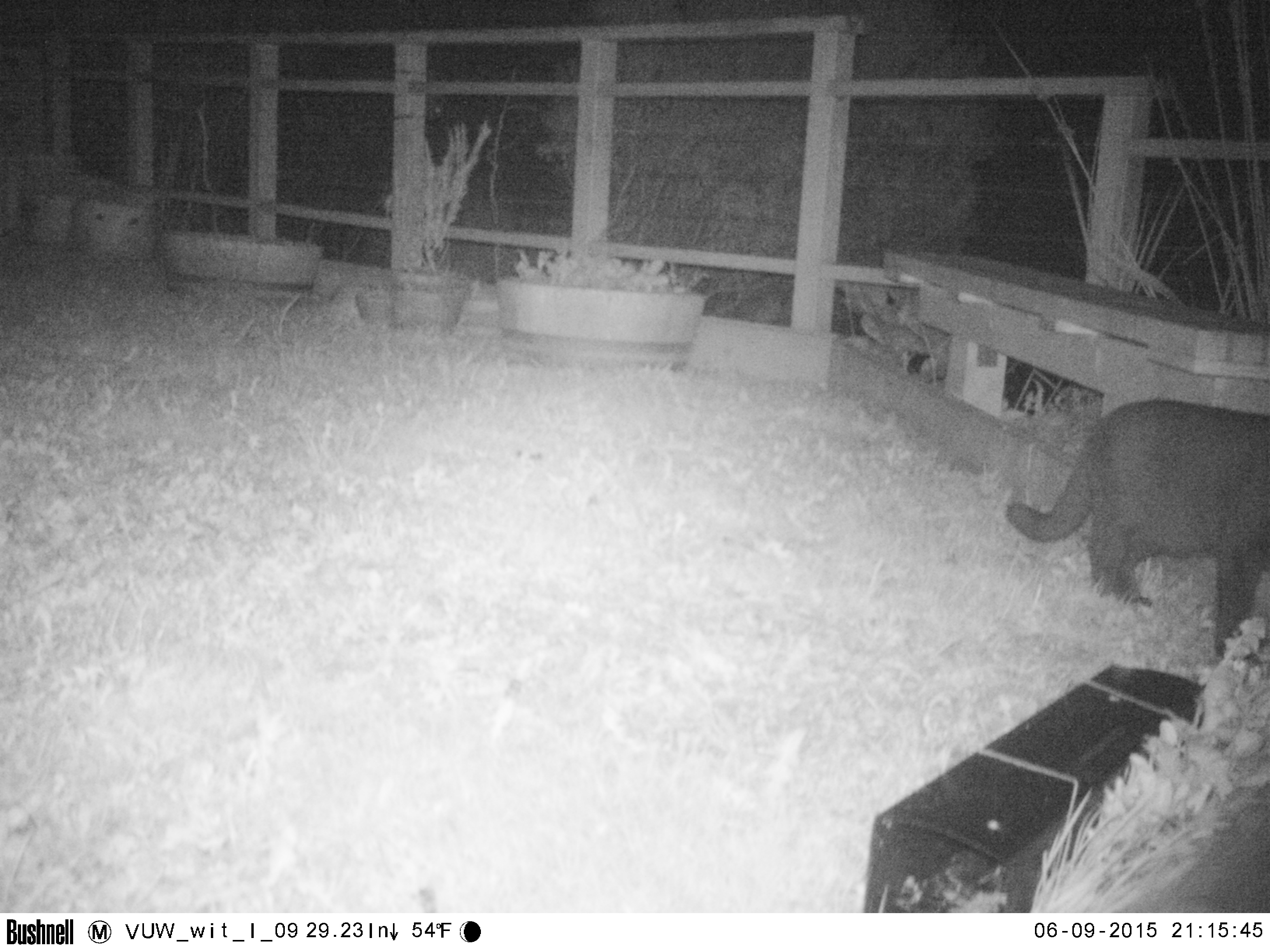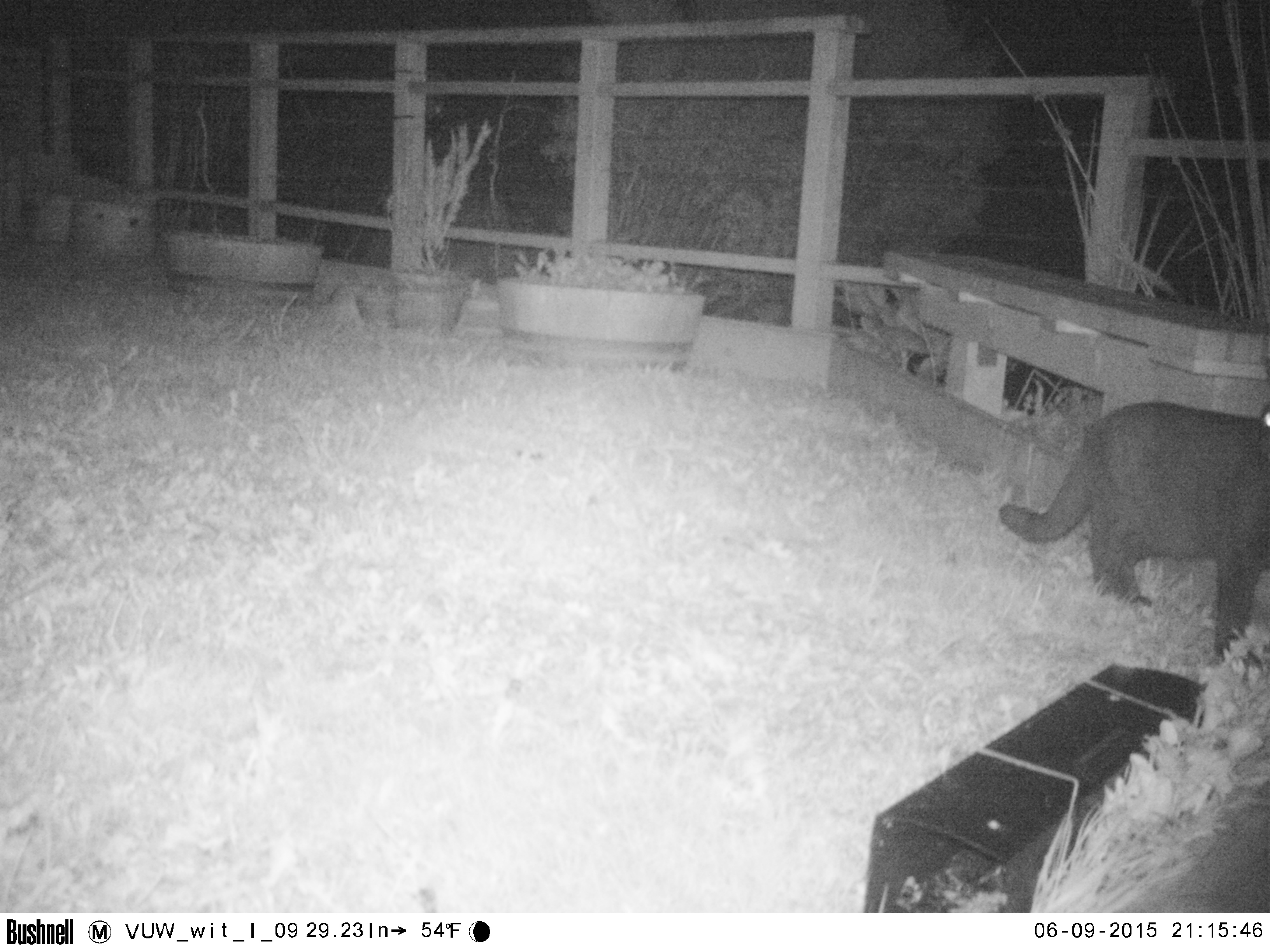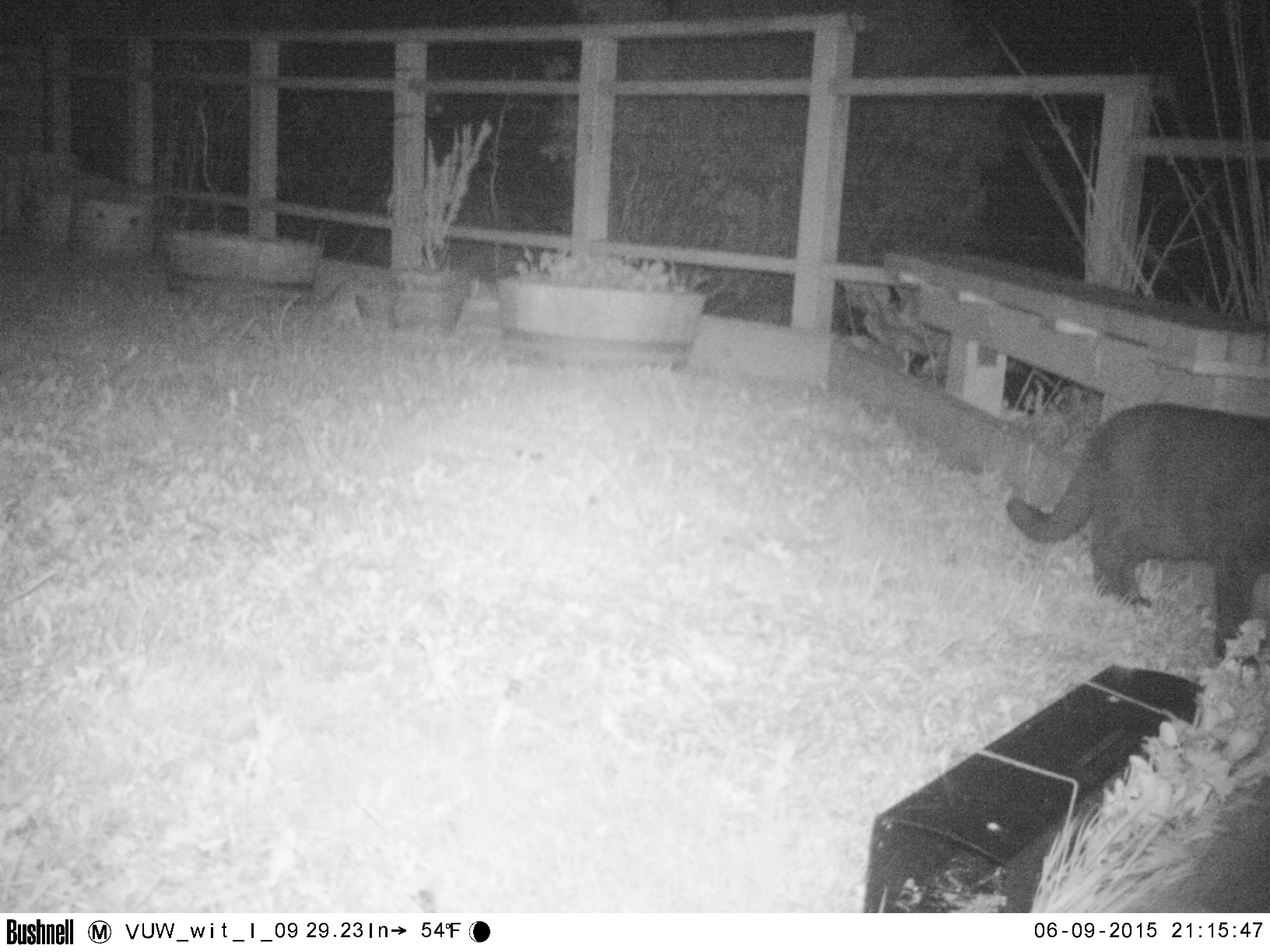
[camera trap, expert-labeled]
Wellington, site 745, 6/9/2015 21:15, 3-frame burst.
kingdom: Animalia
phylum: Chordata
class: Mammalia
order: Carnivora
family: Felidae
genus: Felis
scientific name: Felis catus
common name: cat